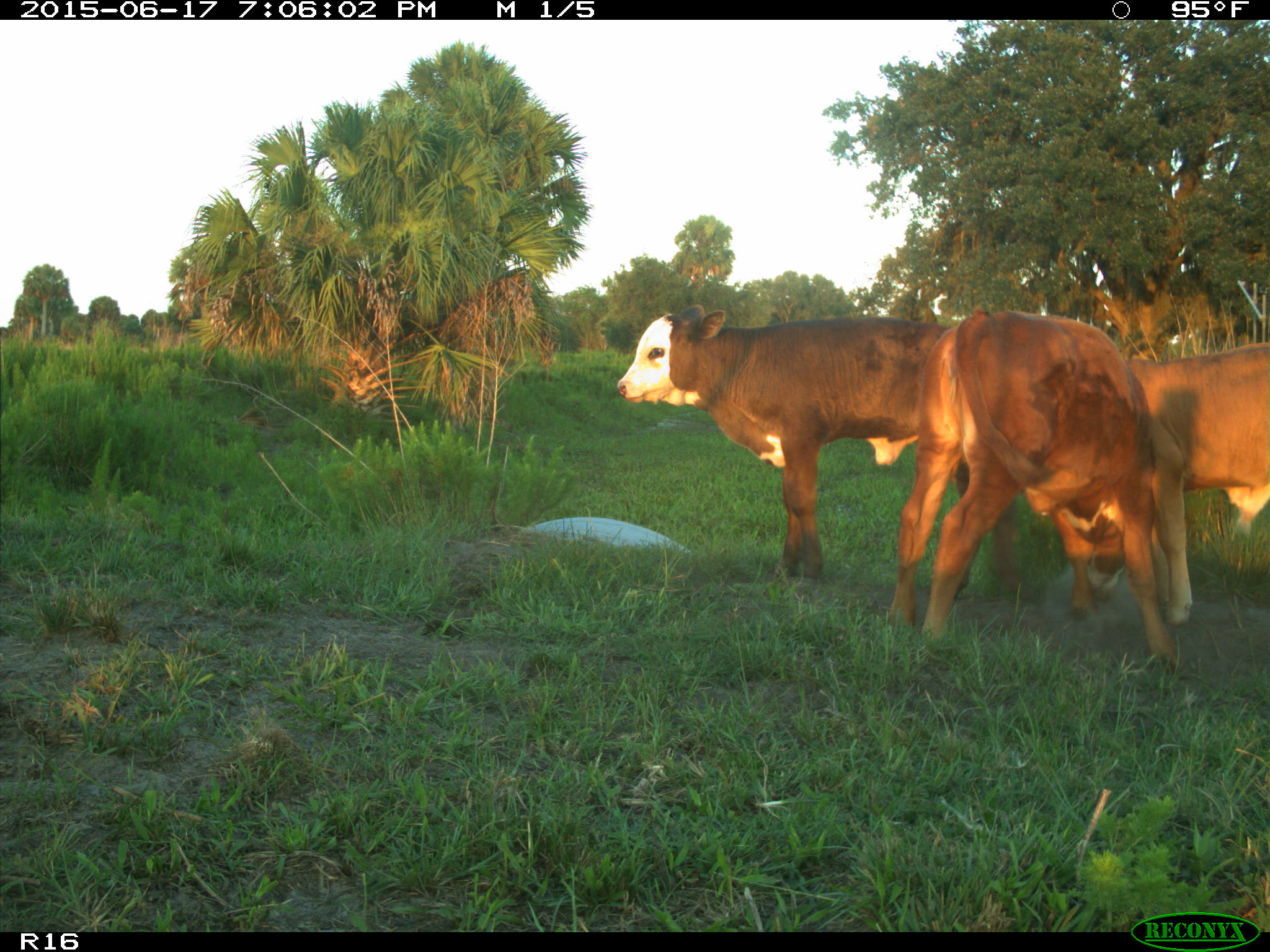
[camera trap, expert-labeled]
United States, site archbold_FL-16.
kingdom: Animalia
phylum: Chordata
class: Mammalia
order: Artiodactyla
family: Bovidae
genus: Bos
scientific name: Bos taurus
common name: domestic cow